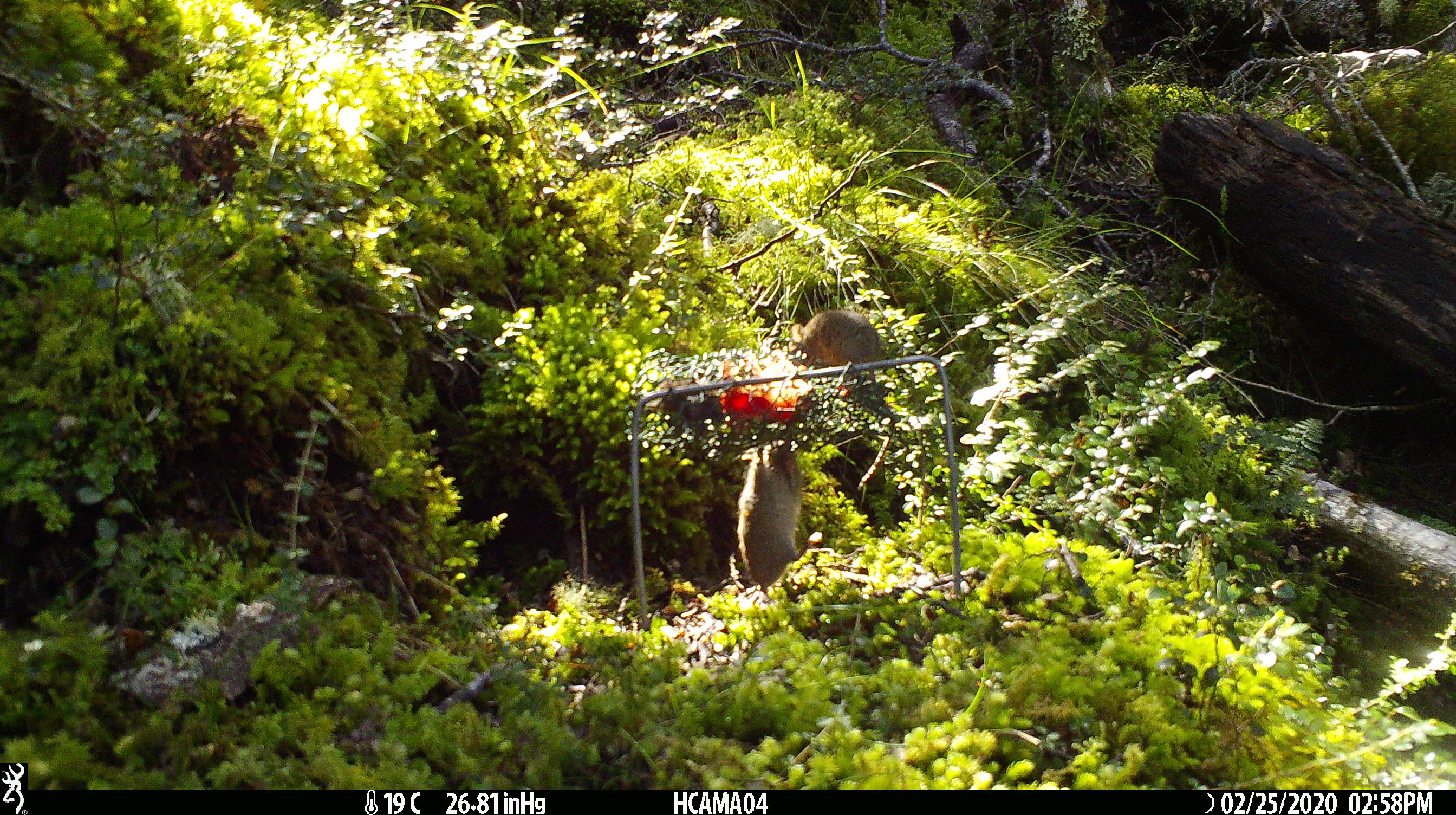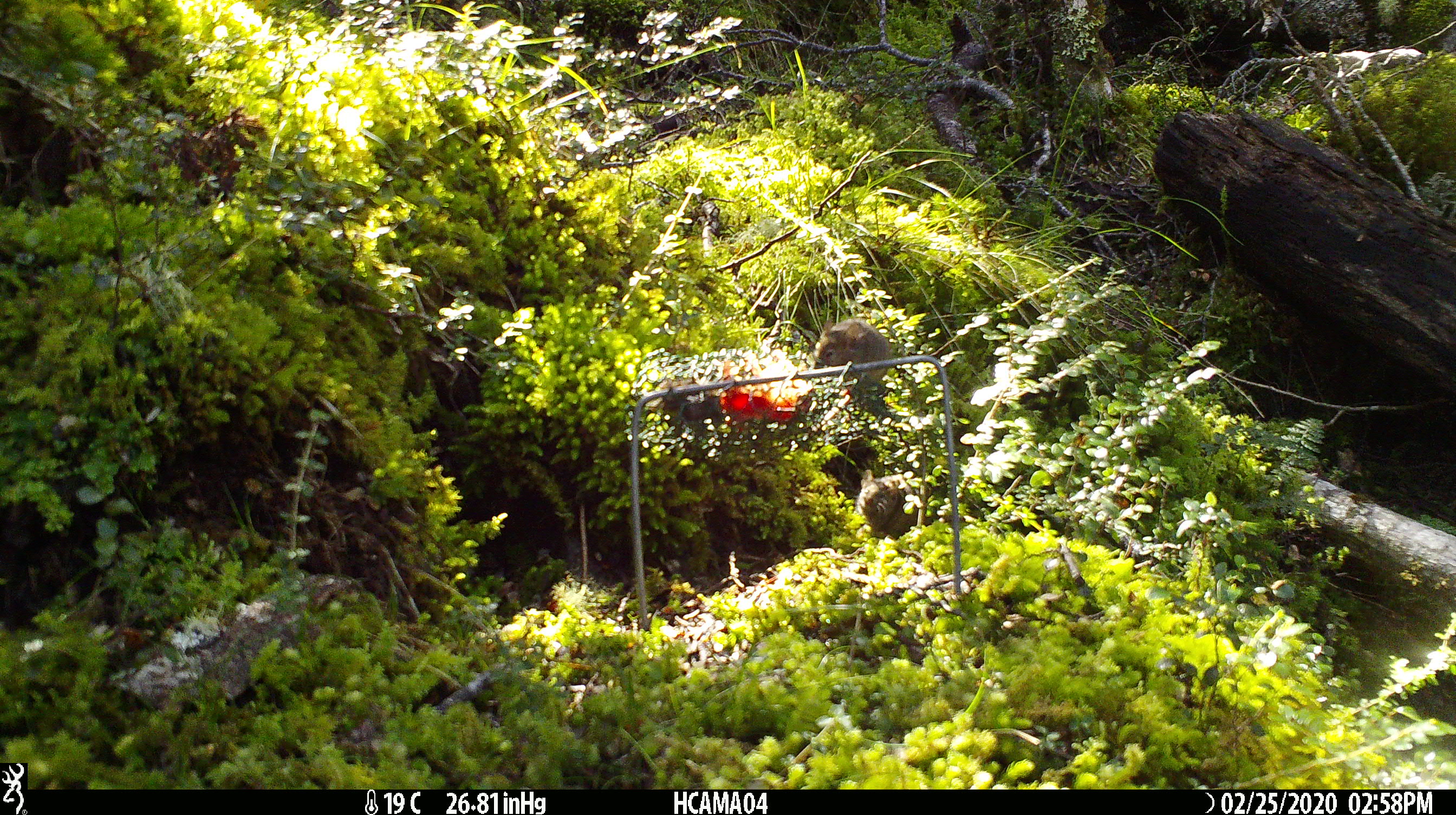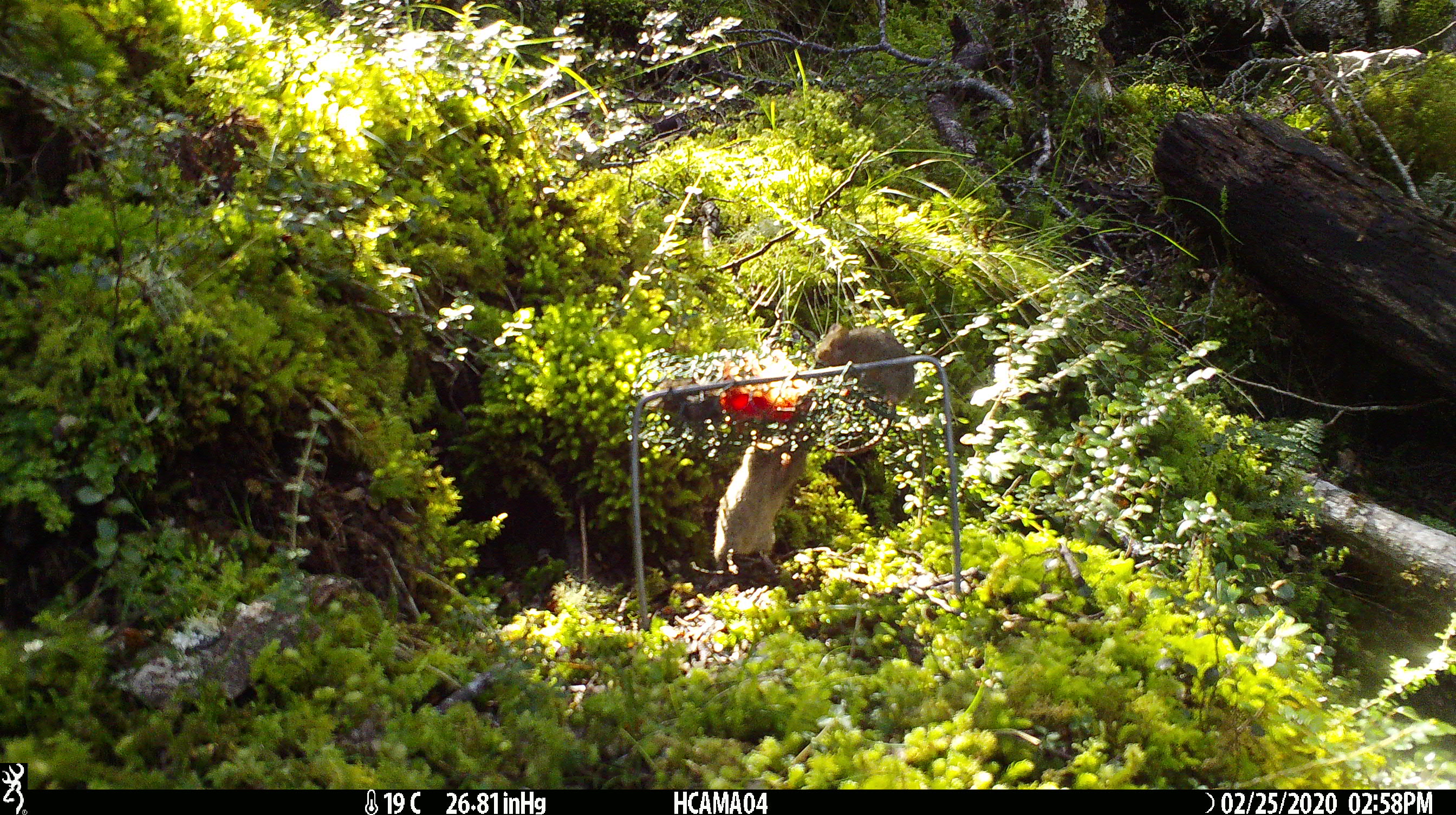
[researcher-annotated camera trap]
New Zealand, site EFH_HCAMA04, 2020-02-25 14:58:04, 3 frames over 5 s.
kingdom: Animalia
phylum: Chordata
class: Mammalia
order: Rodentia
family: Muridae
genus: Mus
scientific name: Mus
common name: mouse